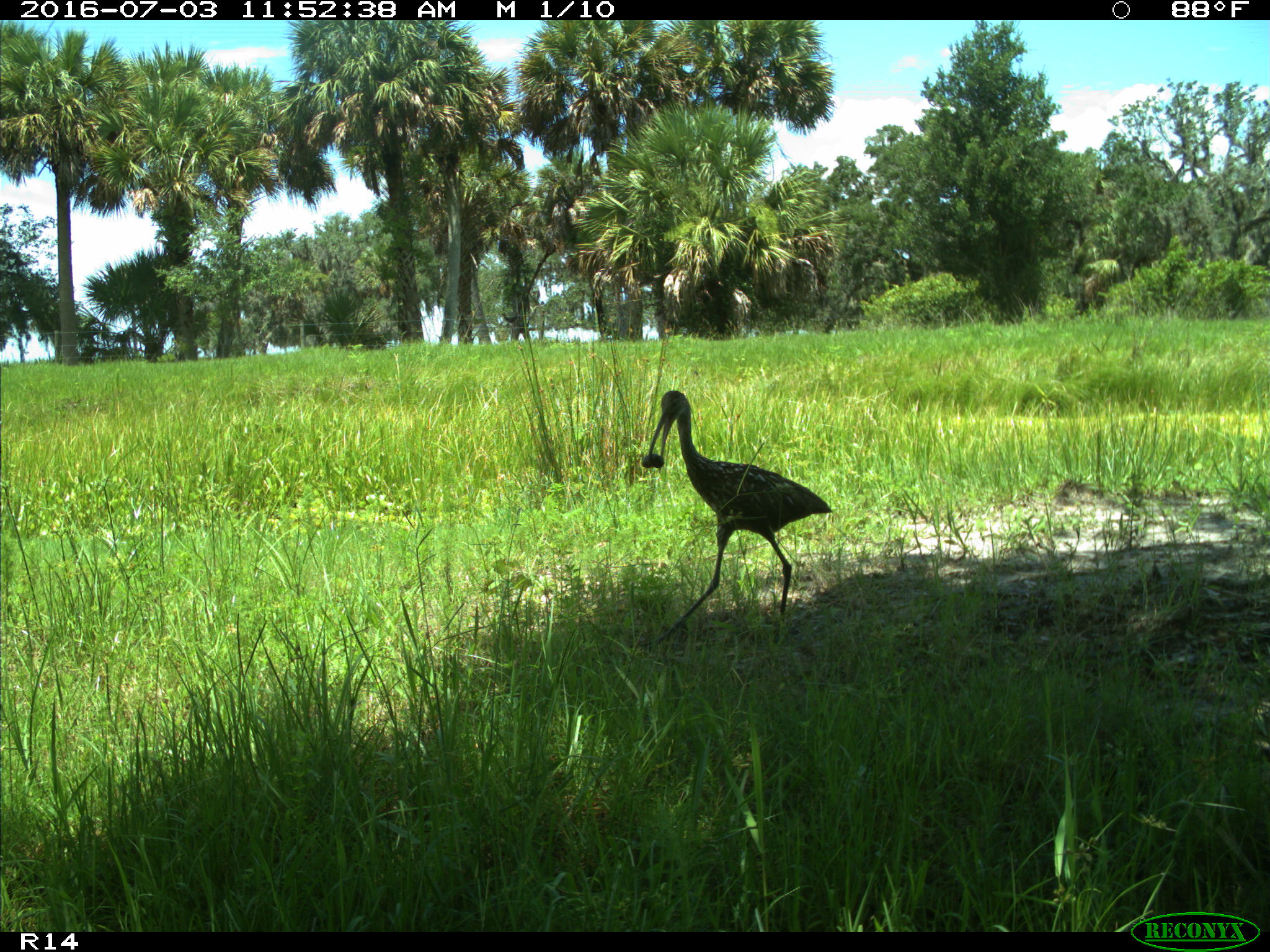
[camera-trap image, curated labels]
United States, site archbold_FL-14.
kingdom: Animalia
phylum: Chordata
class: Aves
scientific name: Aves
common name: birds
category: unidentified bird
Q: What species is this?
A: Unidentified bird (birds) (Aves).